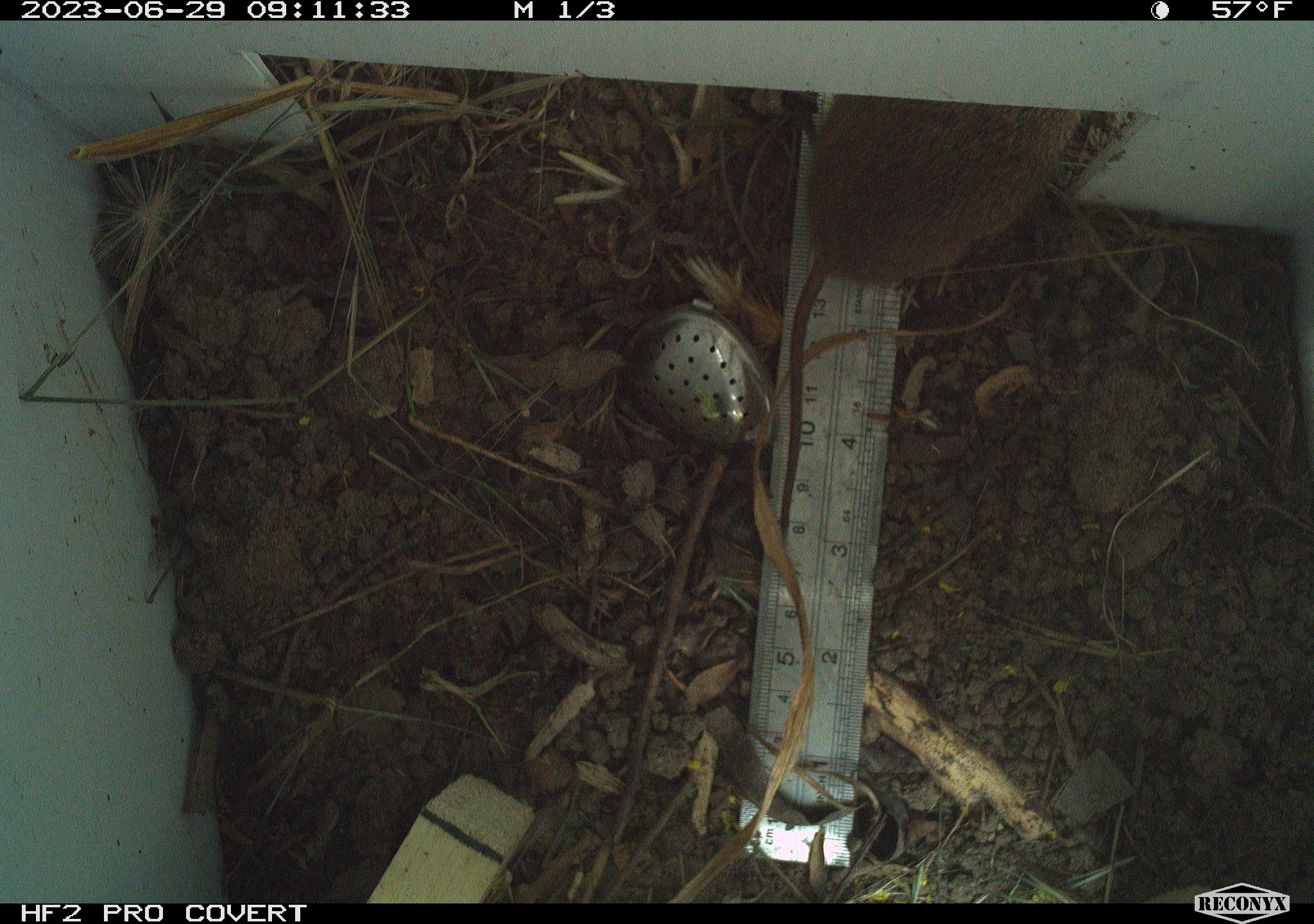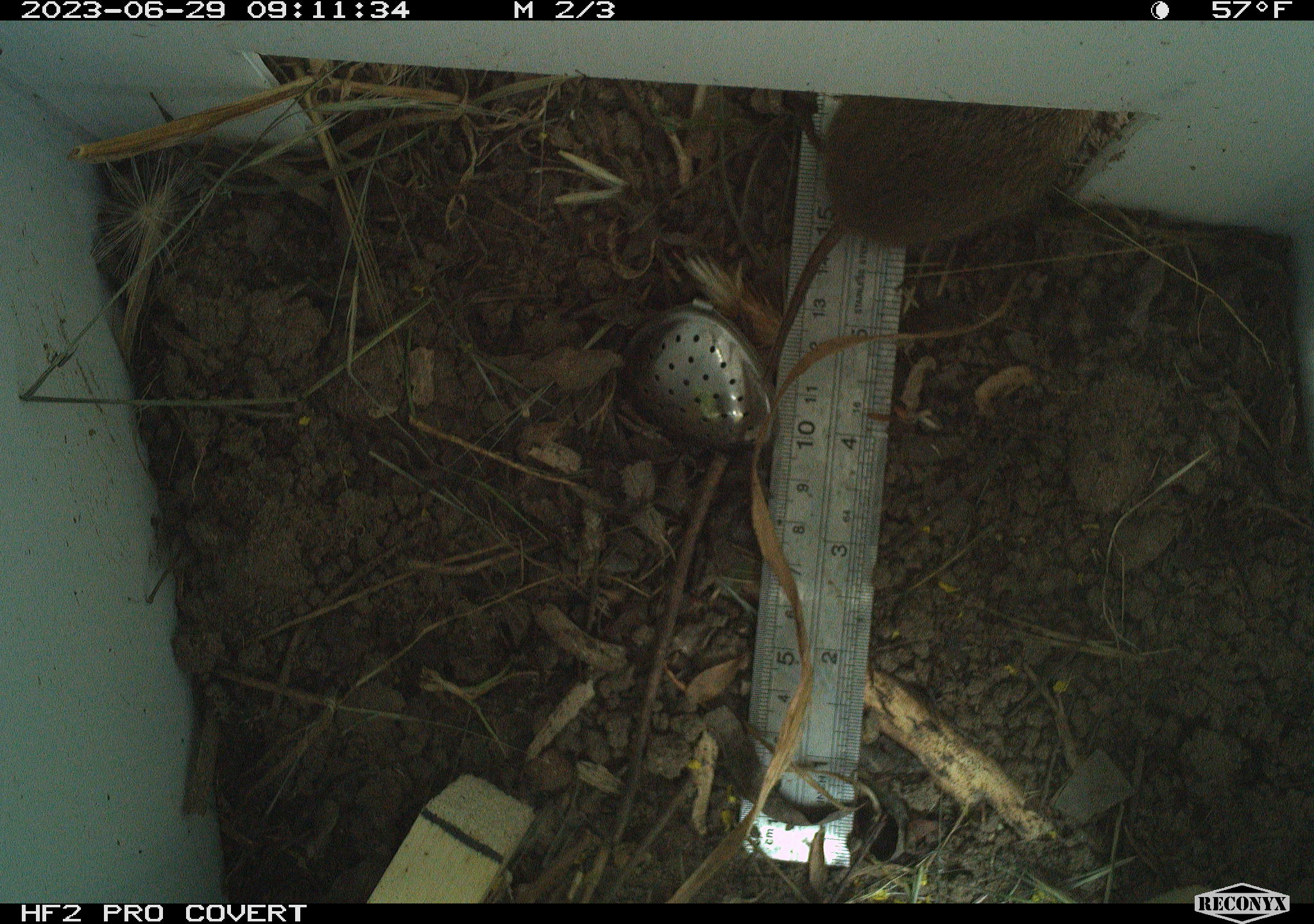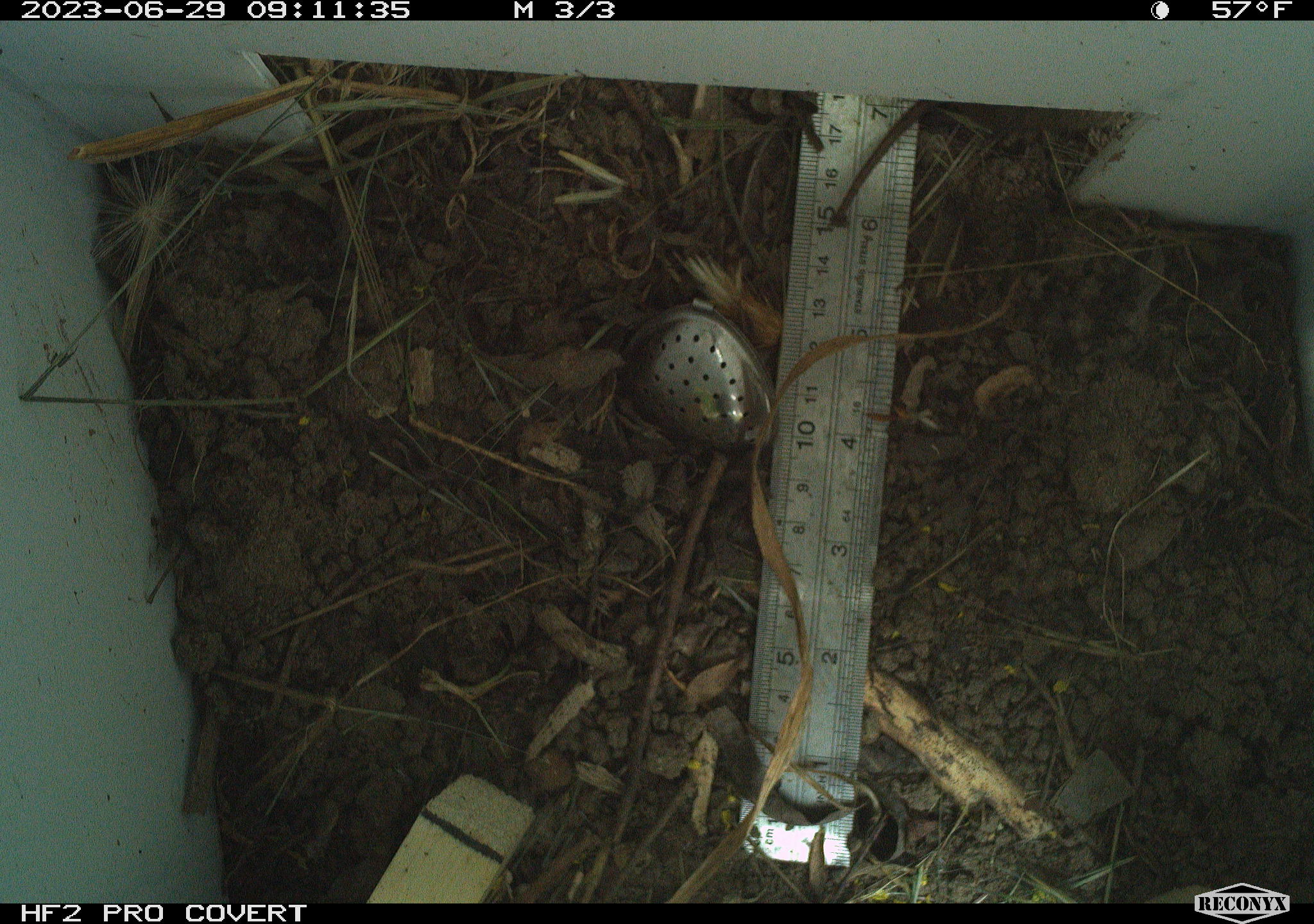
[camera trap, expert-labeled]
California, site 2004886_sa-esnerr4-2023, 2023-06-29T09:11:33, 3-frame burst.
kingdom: Animalia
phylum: Chordata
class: Mammalia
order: Rodentia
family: Cricetidae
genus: Microtus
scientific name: Microtus californicus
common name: california vole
California vole (Microtus californicus).